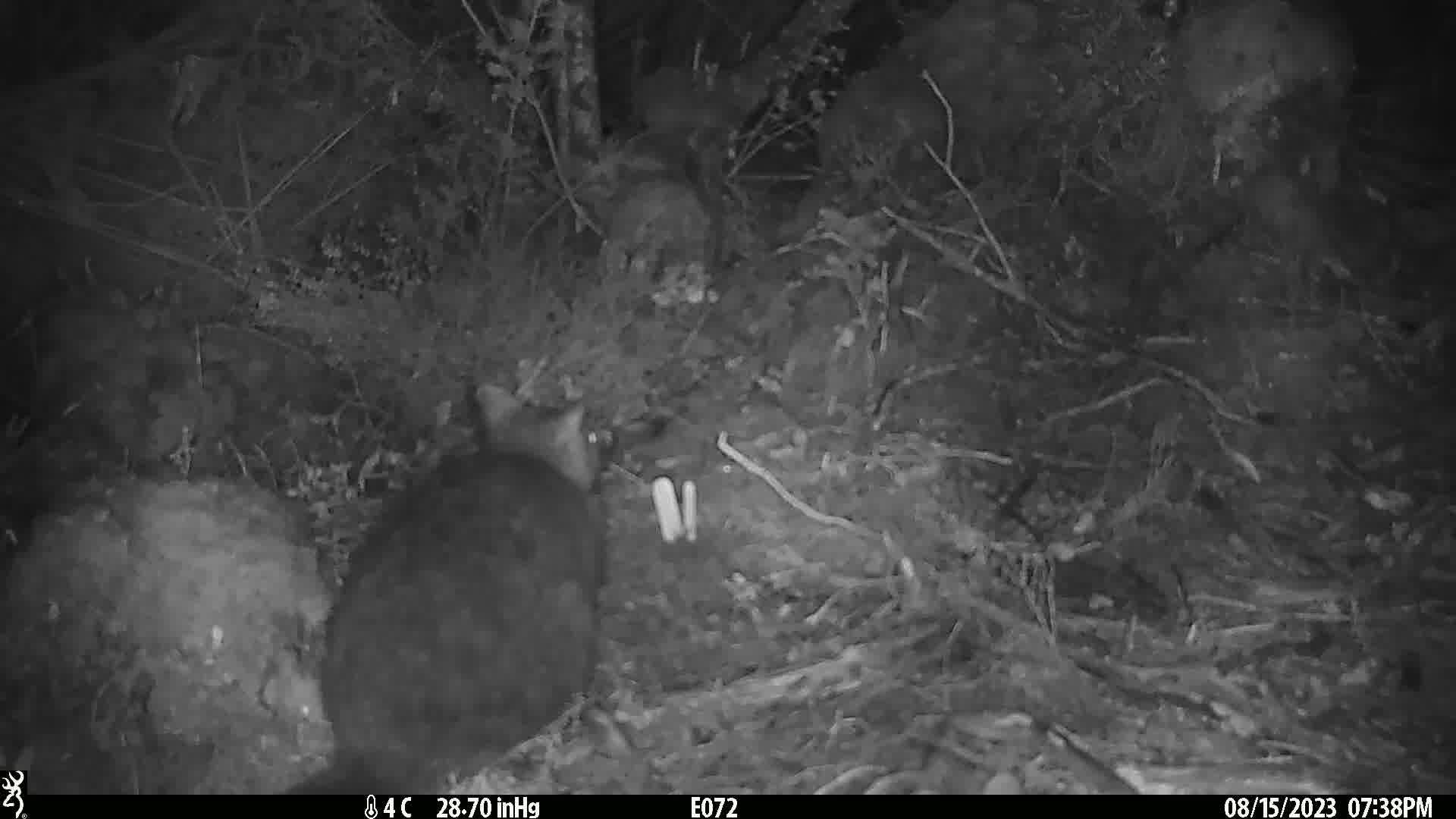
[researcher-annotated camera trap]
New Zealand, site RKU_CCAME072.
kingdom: Animalia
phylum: Chordata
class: Mammalia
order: Diprotodontia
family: Phalangeridae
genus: Trichosurus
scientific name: Trichosurus vulpecula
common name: common brushtail possum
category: possum